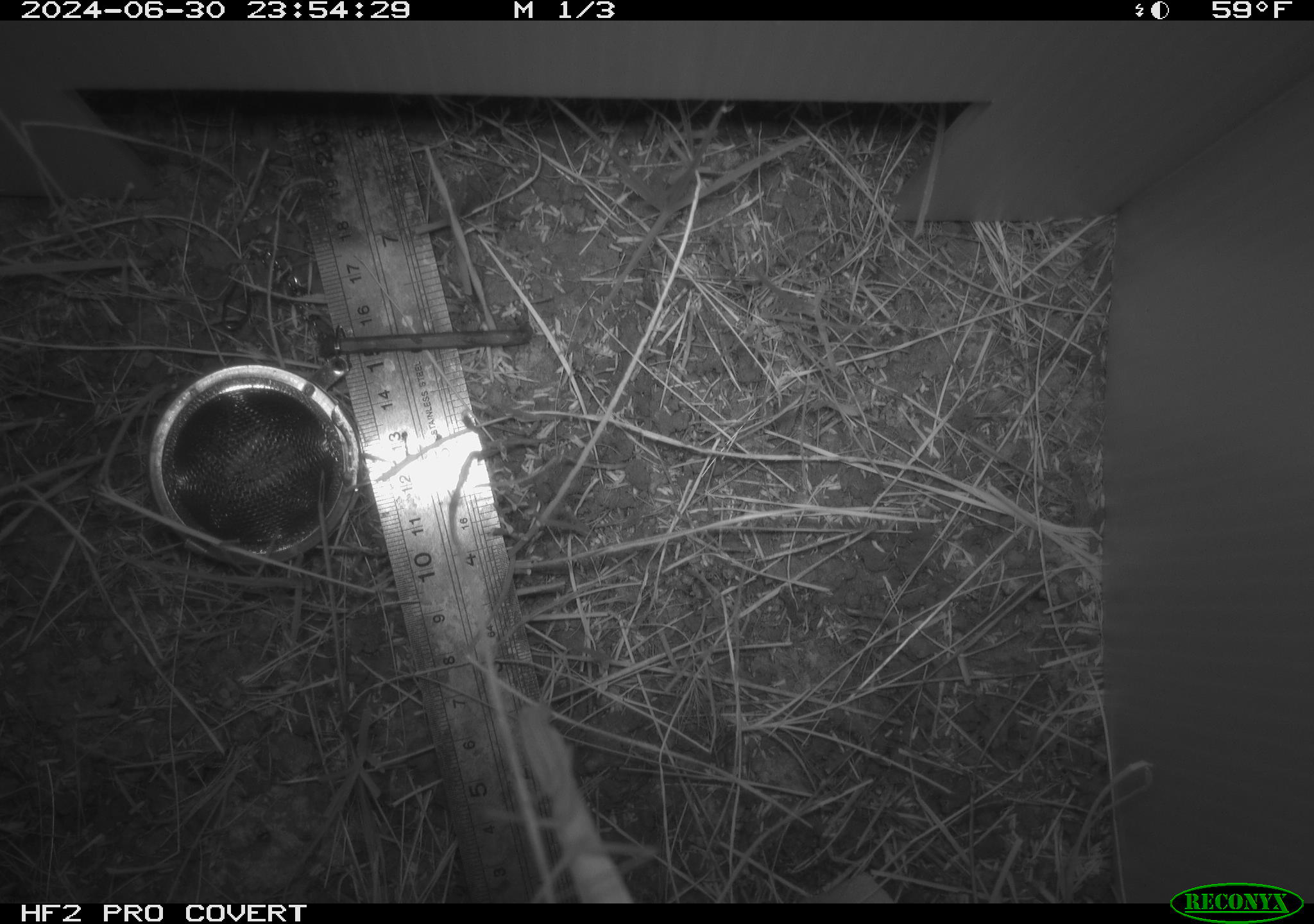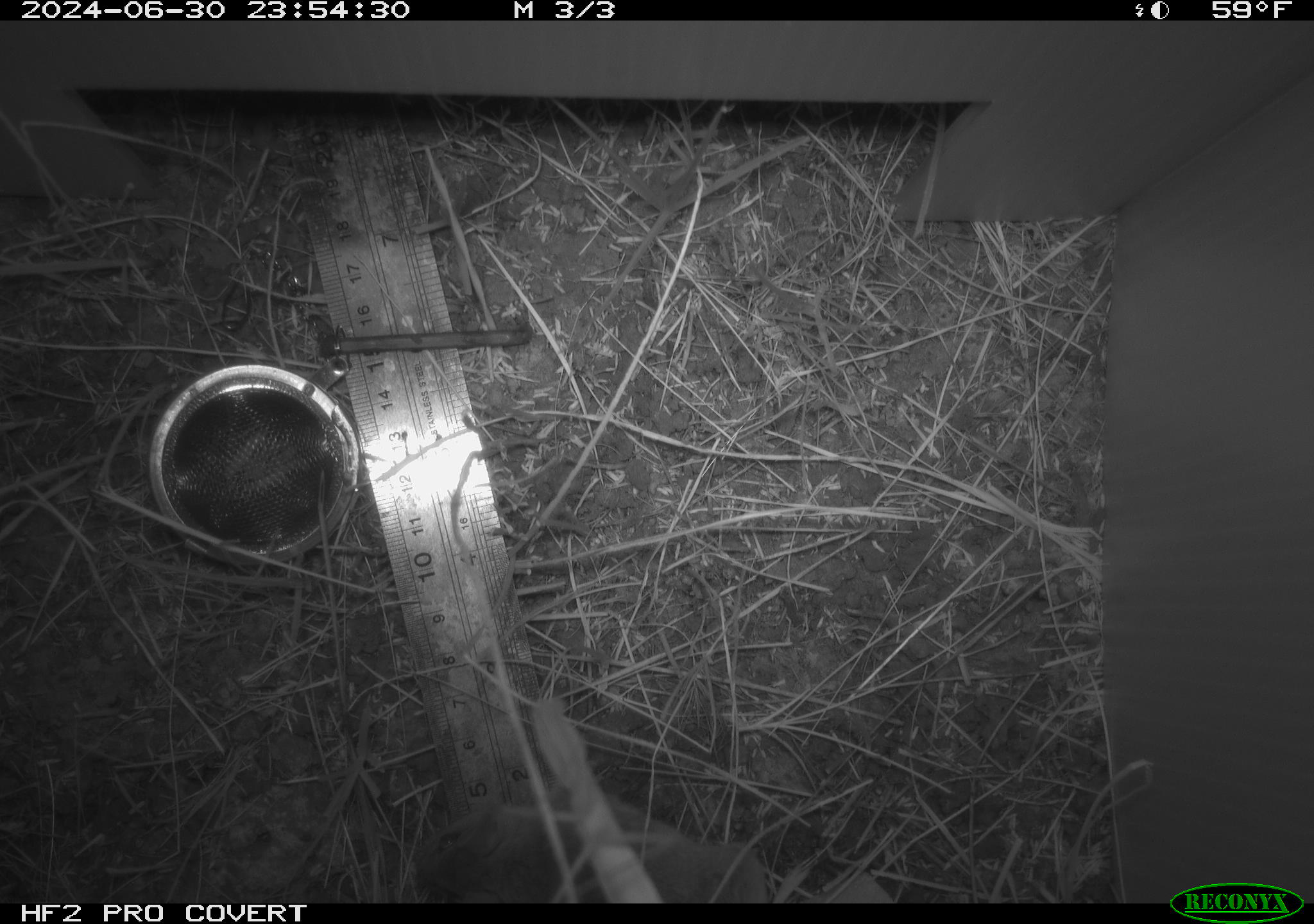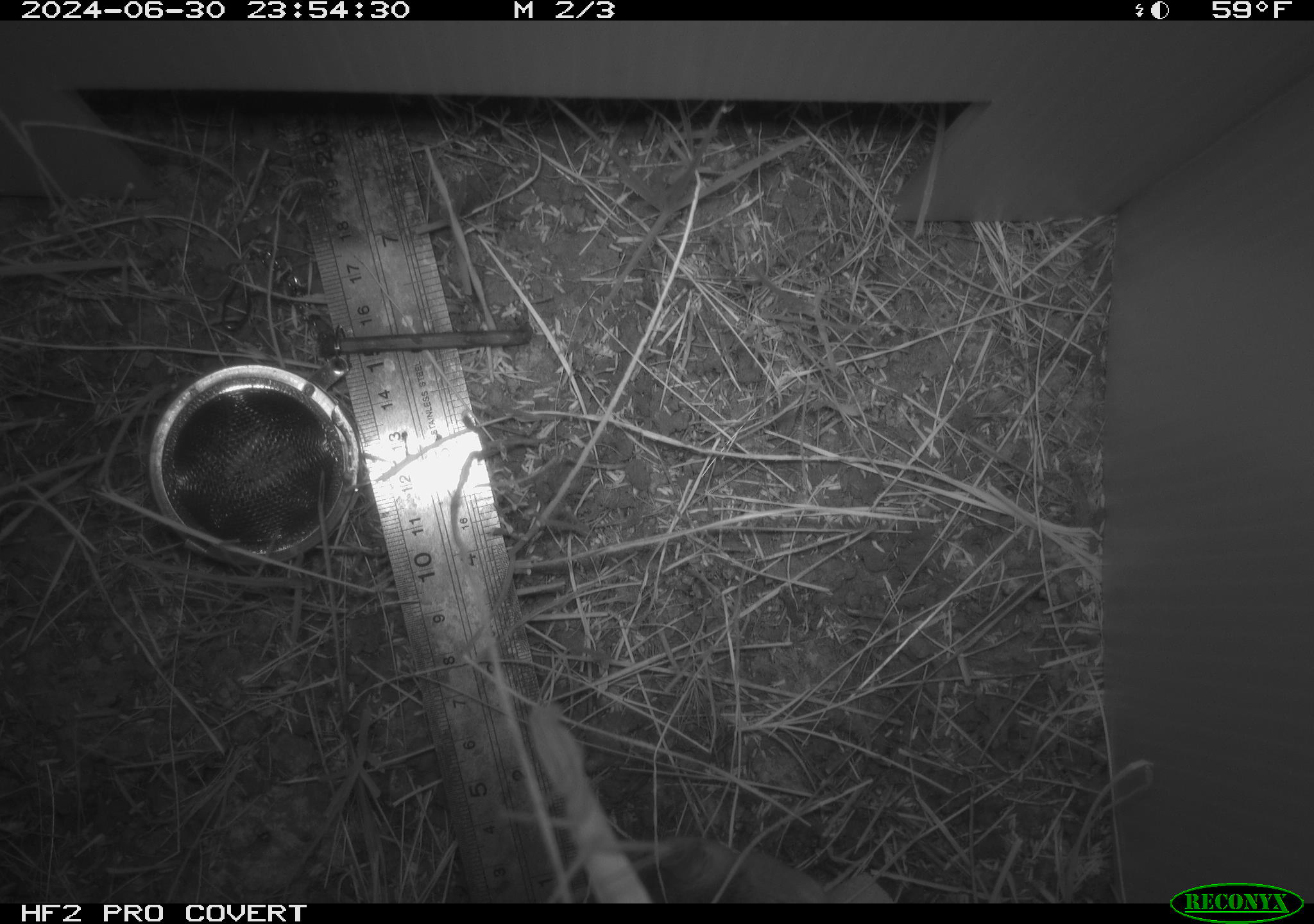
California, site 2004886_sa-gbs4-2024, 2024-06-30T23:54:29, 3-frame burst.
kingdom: Animalia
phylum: Chordata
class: Mammalia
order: Eulipotyphla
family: Soricidae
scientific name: Soricidae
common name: shrews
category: soricidae family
Soricidae family (shrews) (Soricidae).